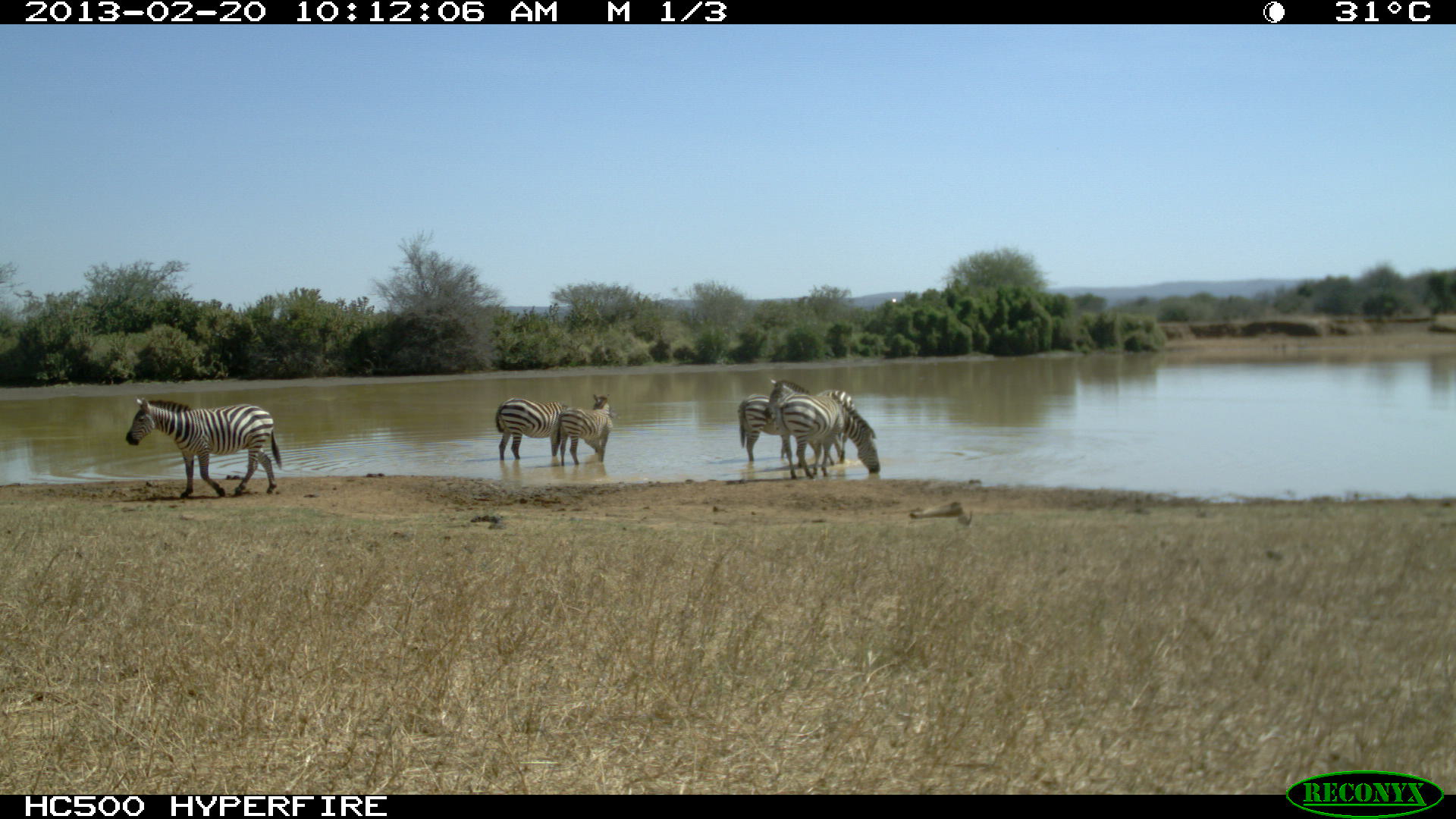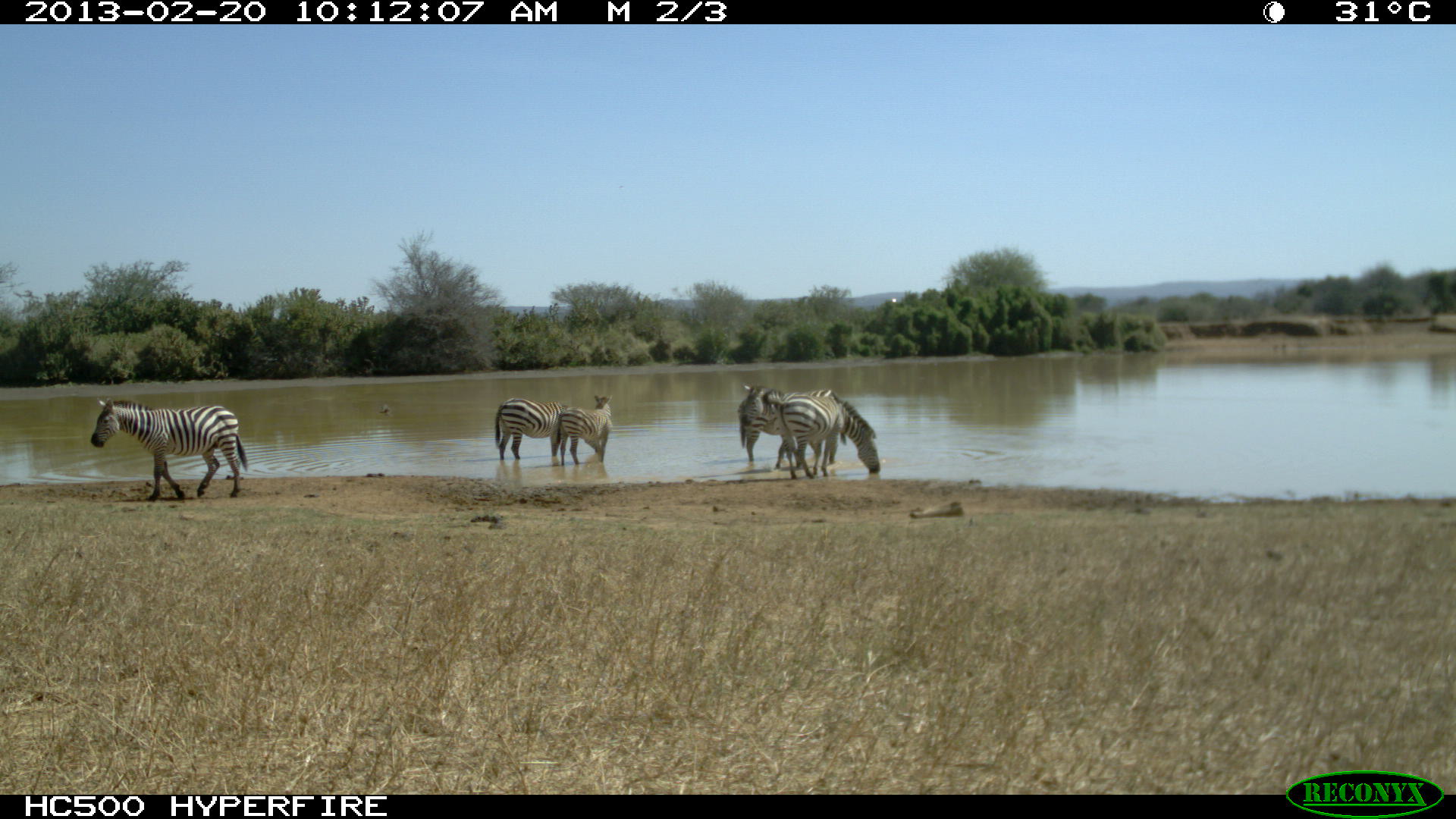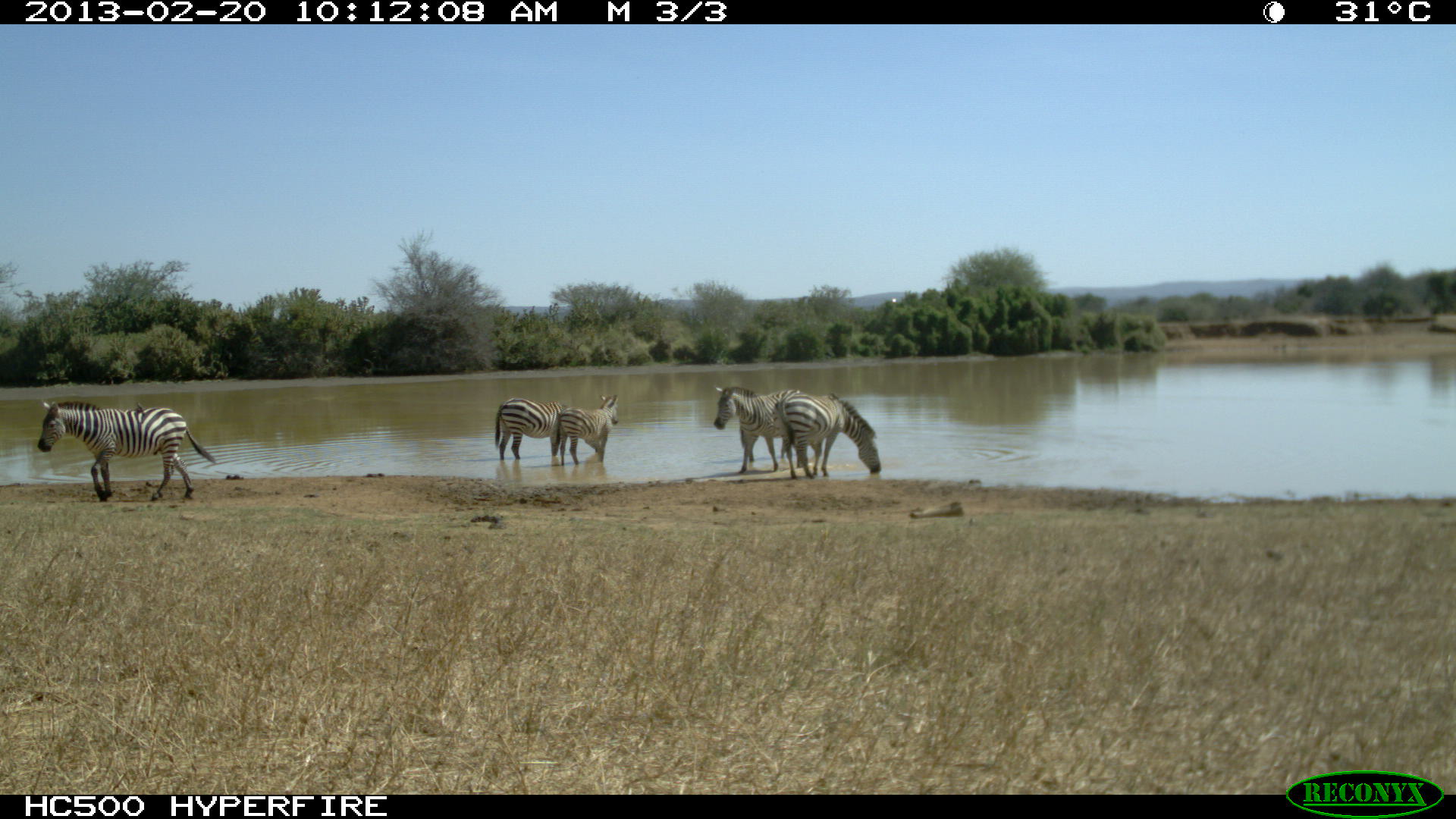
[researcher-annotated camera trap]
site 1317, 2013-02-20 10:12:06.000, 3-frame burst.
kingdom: Animalia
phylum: Chordata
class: Mammalia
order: Perissodactyla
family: Equidae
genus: Equus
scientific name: Equus quagga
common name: plains zebra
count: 6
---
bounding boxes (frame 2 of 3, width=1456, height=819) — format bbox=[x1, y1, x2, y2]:
equus quagga: bbox=[91, 398, 249, 500]; bbox=[762, 388, 880, 479]; bbox=[737, 385, 847, 468]; bbox=[738, 389, 839, 464]; bbox=[494, 397, 571, 460]; bbox=[555, 394, 613, 465]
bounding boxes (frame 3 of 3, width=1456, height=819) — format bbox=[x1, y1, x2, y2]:
equus quagga: bbox=[37, 400, 216, 502]; bbox=[776, 393, 881, 479]; bbox=[713, 385, 812, 473]; bbox=[495, 398, 600, 460]; bbox=[555, 394, 620, 466]